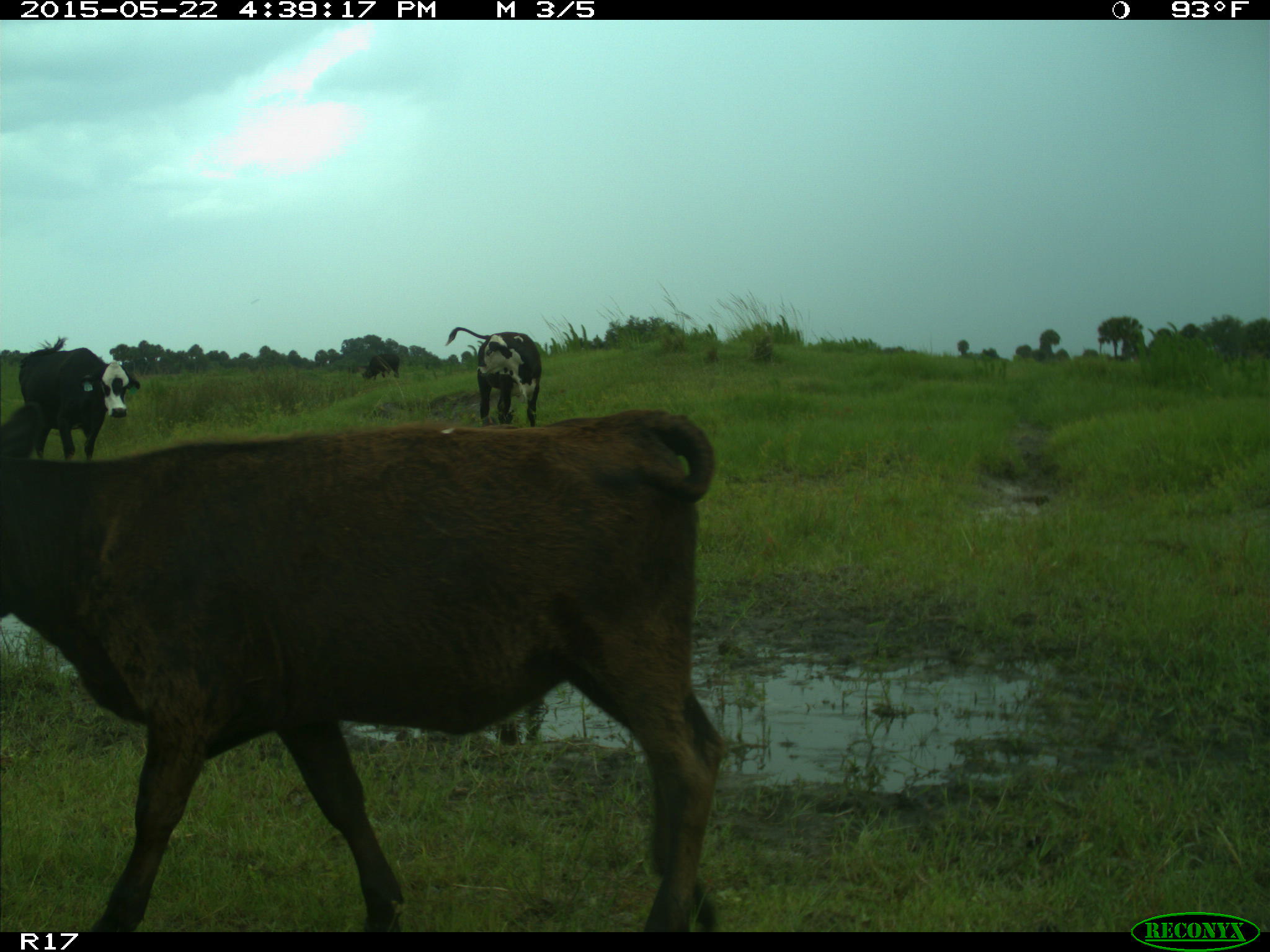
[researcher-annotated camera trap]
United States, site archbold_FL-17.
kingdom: Animalia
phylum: Chordata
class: Mammalia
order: Artiodactyla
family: Bovidae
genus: Bos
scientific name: Bos taurus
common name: domestic cow